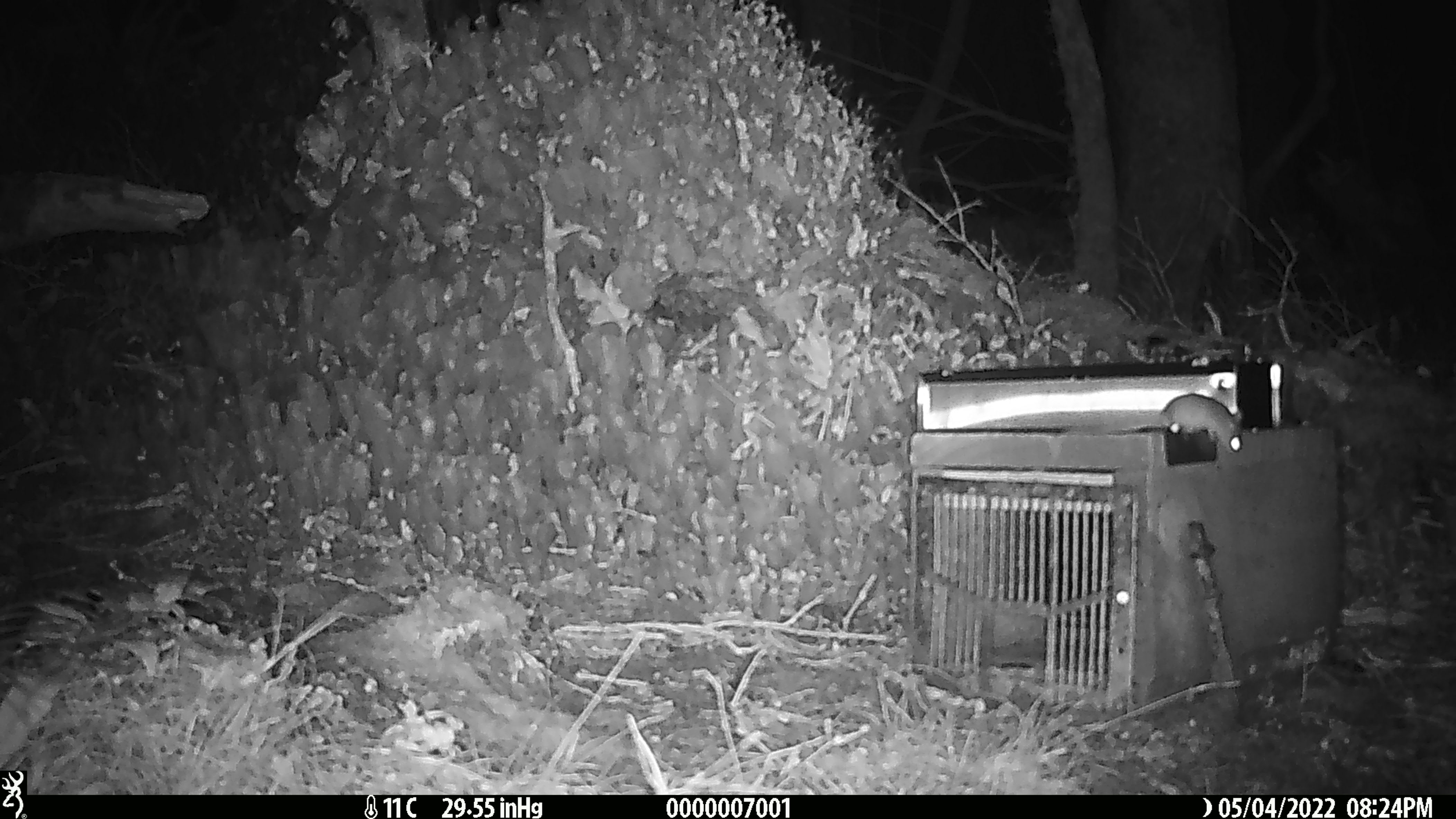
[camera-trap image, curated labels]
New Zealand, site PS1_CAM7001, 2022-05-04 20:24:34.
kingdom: Animalia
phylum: Chordata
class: Mammalia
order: Rodentia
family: Muridae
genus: Mus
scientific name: Mus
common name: mouse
Mouse (Mus).